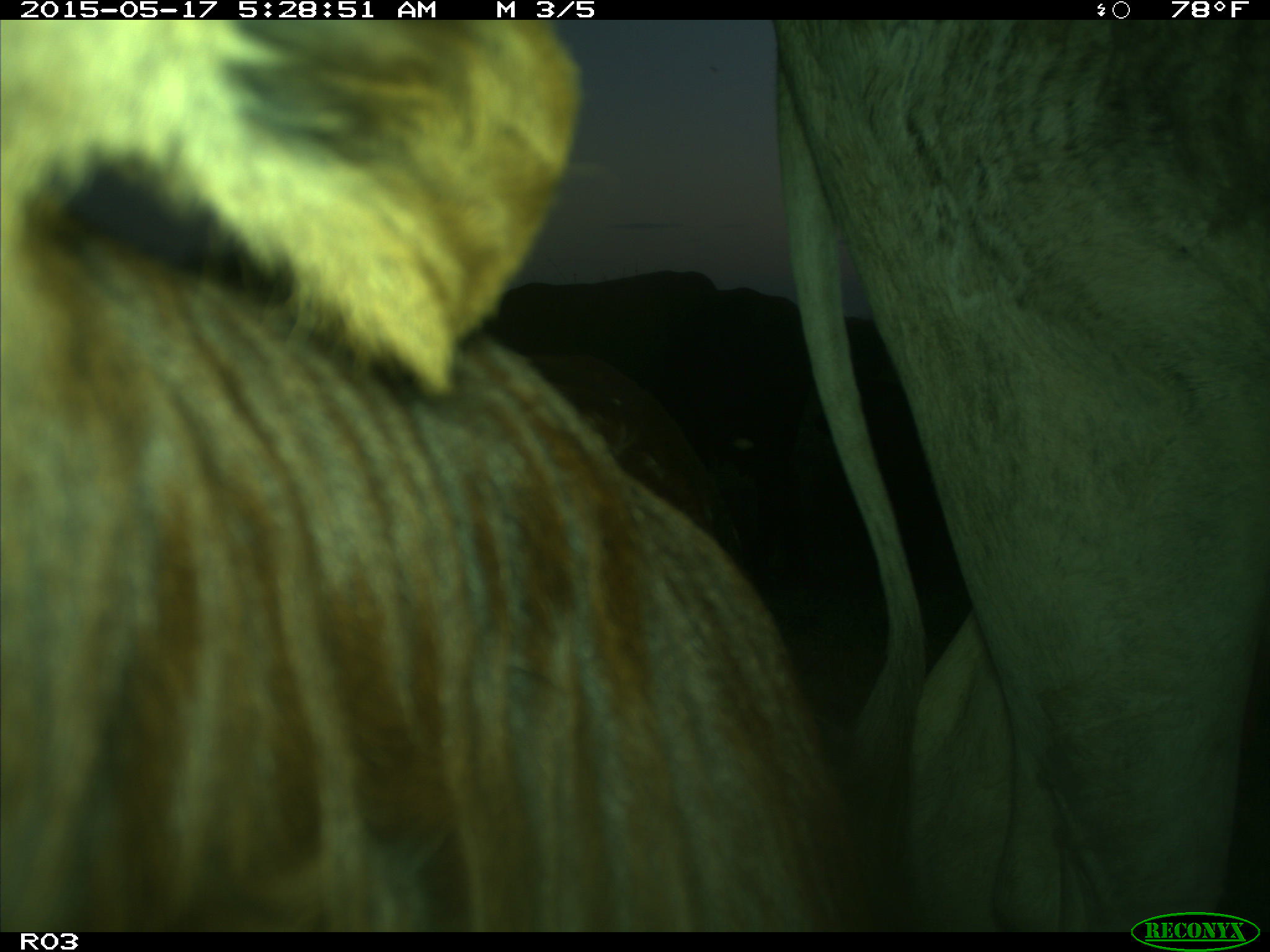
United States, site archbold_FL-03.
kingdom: Animalia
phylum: Chordata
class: Mammalia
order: Artiodactyla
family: Bovidae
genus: Bos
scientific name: Bos taurus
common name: domestic cow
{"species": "Bos taurus (domestic cow)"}